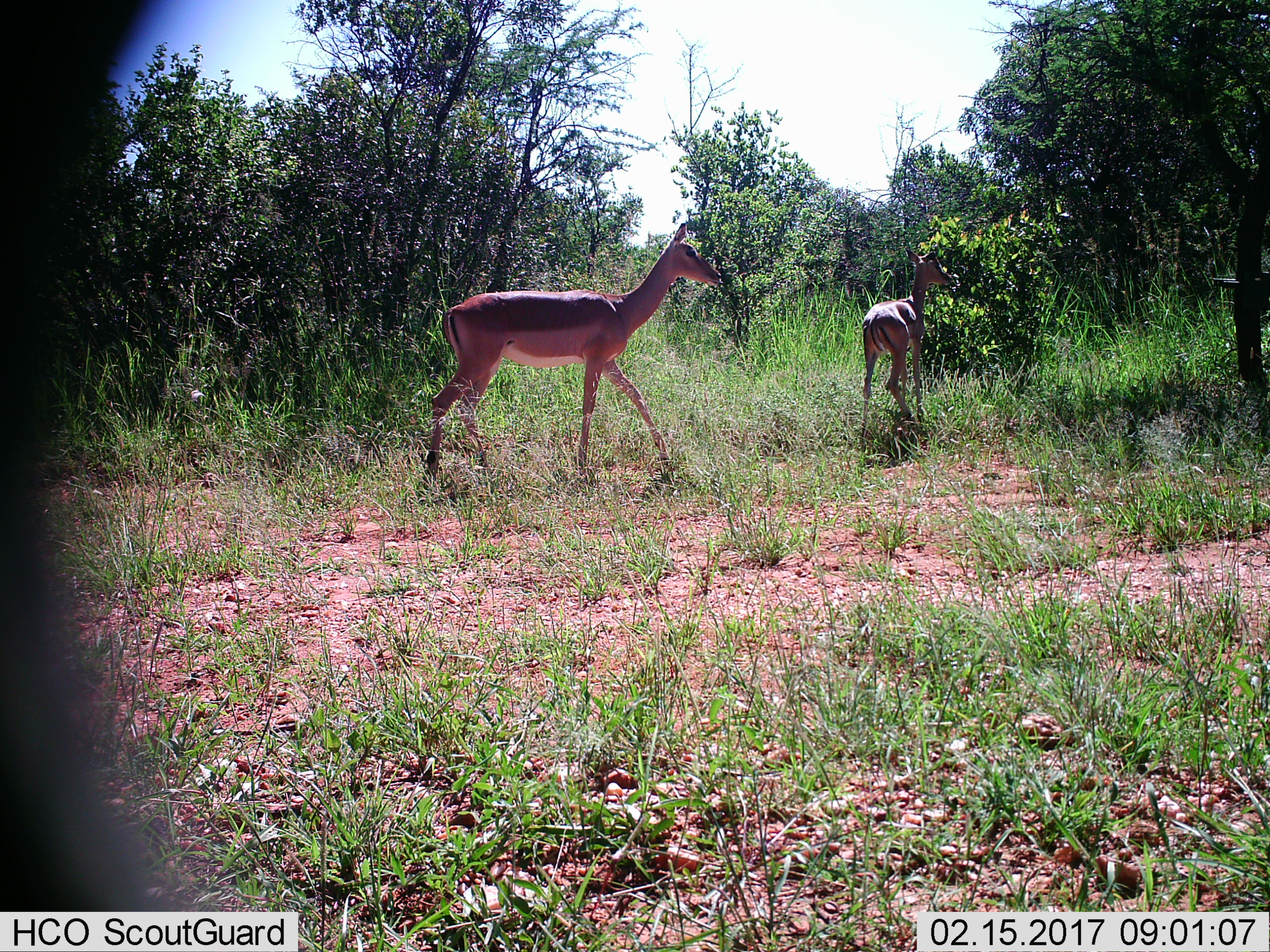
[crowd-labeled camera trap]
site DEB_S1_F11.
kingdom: Animalia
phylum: Chordata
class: Mammalia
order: Artiodactyla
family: Bovidae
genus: Aepyceros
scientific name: Aepyceros melampus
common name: impala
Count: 2.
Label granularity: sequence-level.